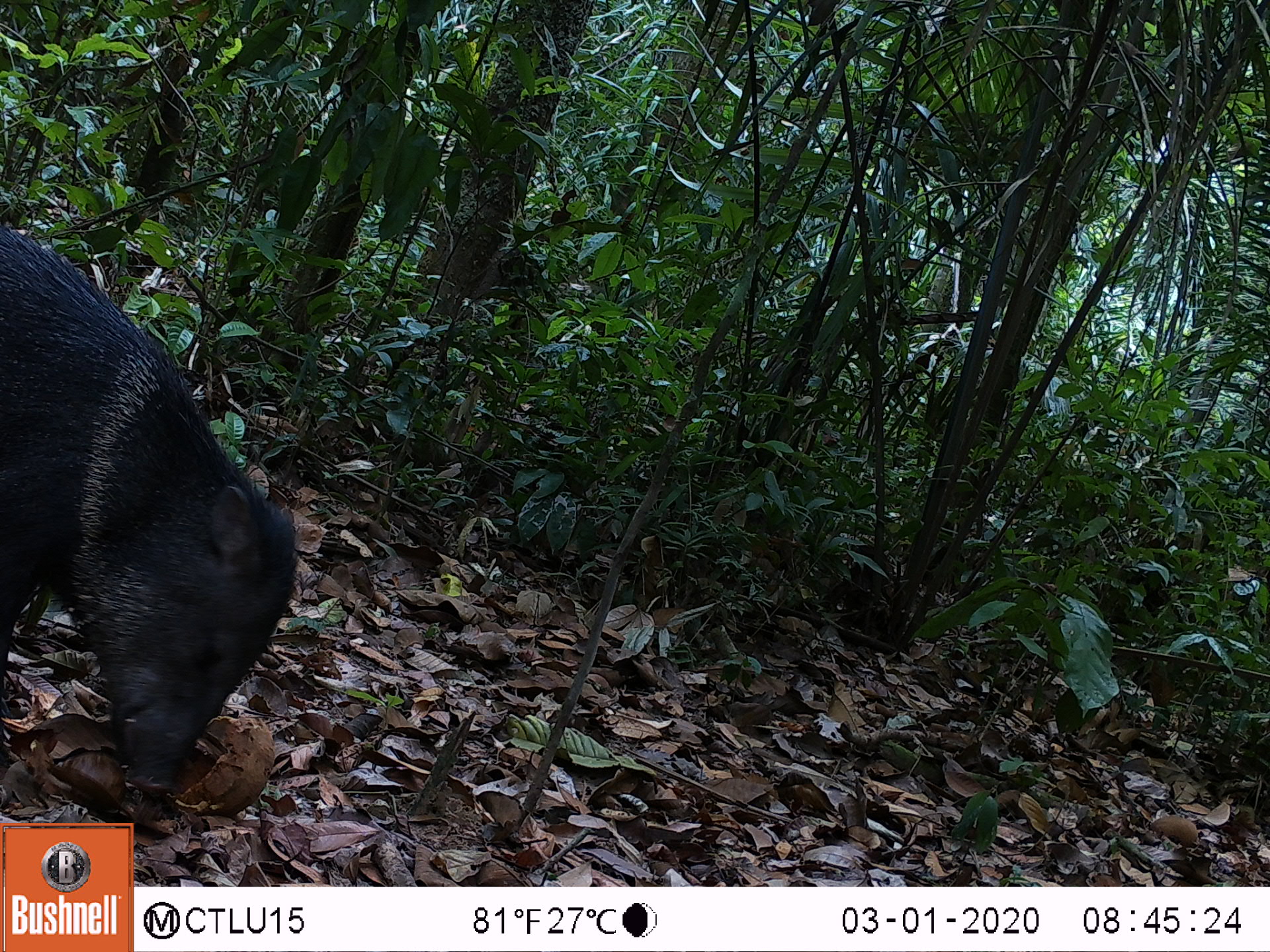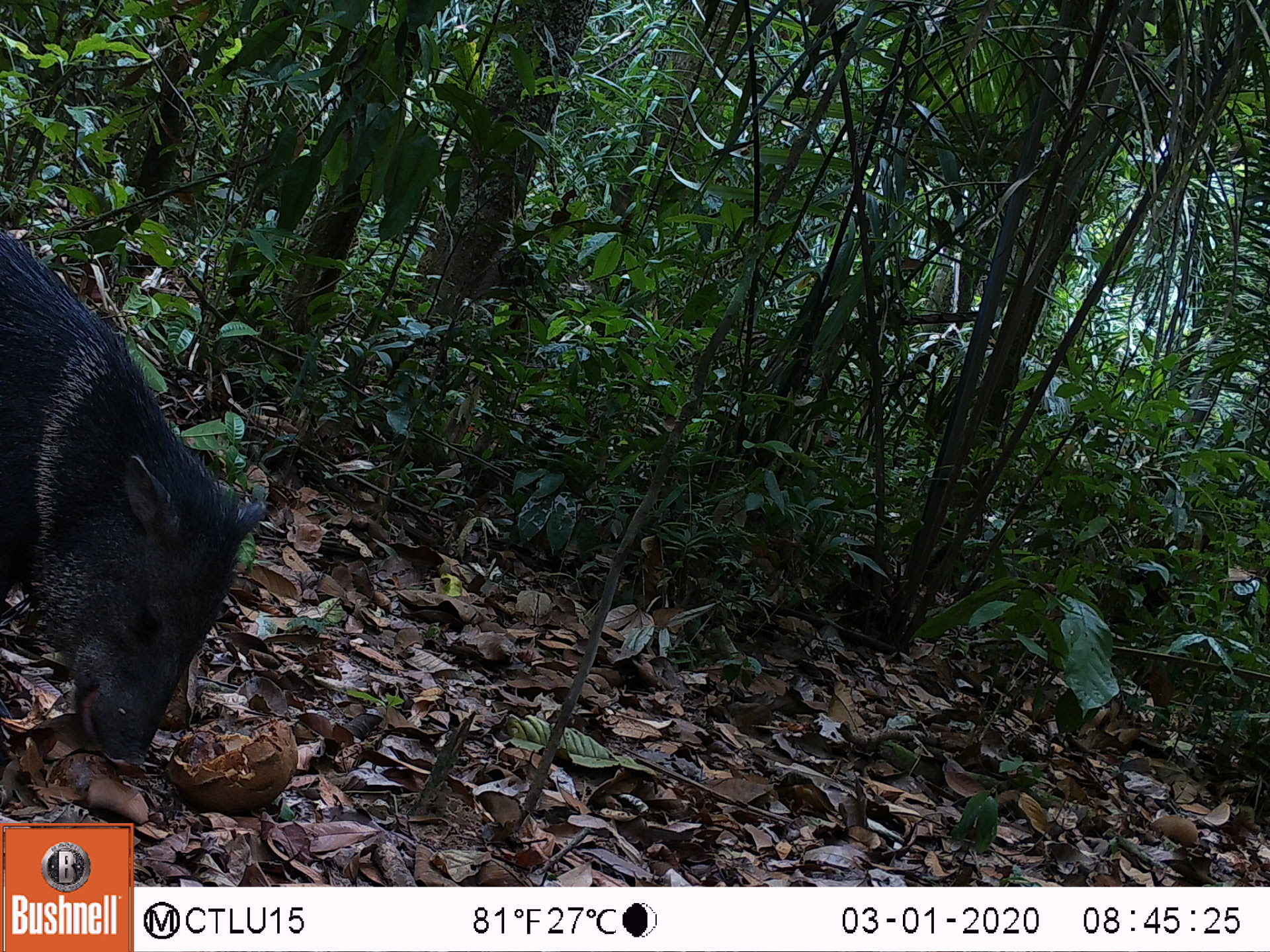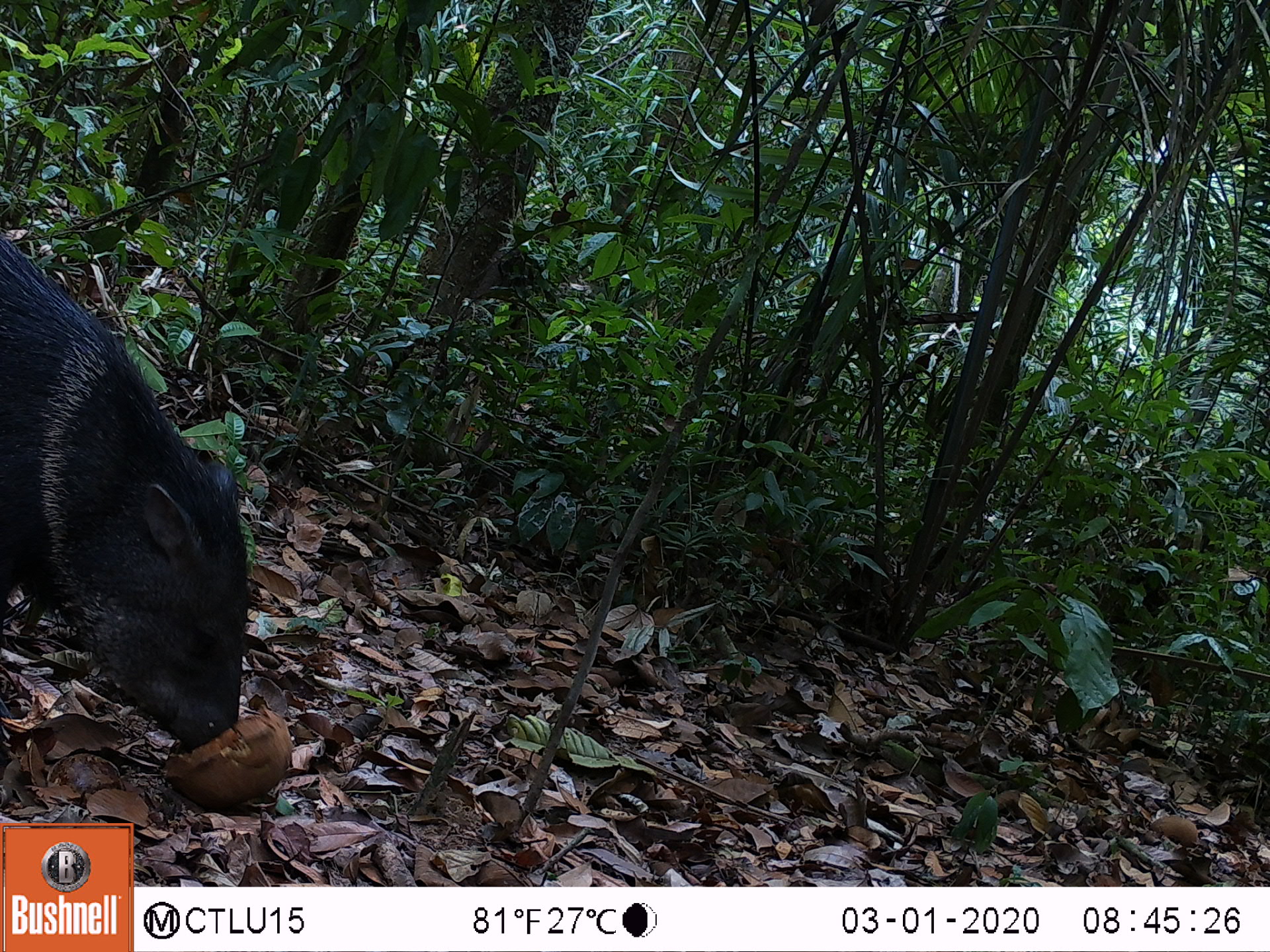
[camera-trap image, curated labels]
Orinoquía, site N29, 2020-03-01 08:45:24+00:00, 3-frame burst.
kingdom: Animalia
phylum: Chordata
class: Mammalia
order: Artiodactyla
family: Tayassuidae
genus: Pecari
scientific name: Pecari tajacu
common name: collared peccary